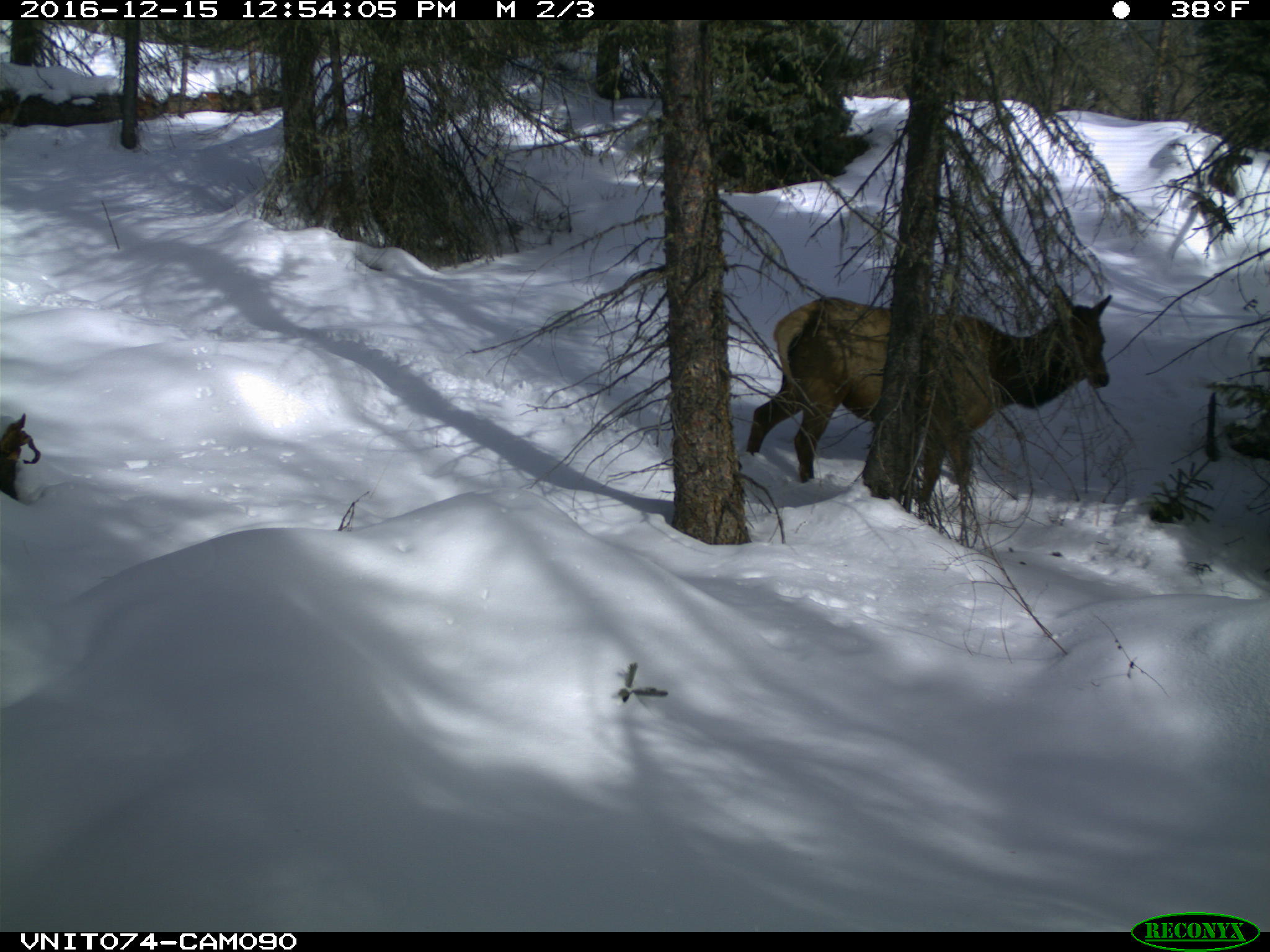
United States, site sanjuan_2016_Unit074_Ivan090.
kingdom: Animalia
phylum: Chordata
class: Mammalia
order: Artiodactyla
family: Cervidae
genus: Cervus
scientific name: Cervus elaphus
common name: red deer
Cervus elaphus (red deer).